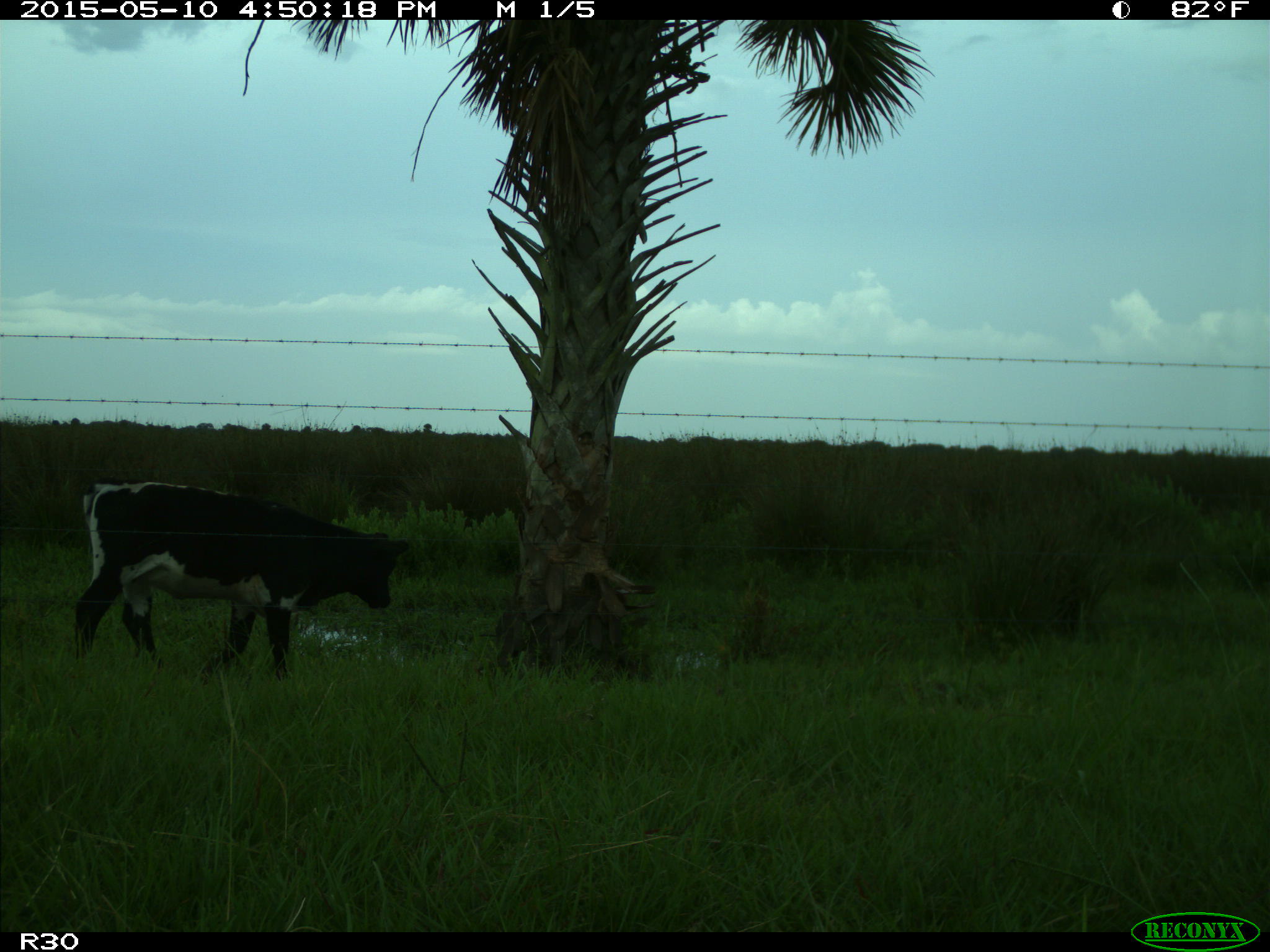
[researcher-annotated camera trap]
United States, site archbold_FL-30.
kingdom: Animalia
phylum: Chordata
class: Mammalia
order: Artiodactyla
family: Bovidae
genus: Bos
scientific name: Bos taurus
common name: domestic cow